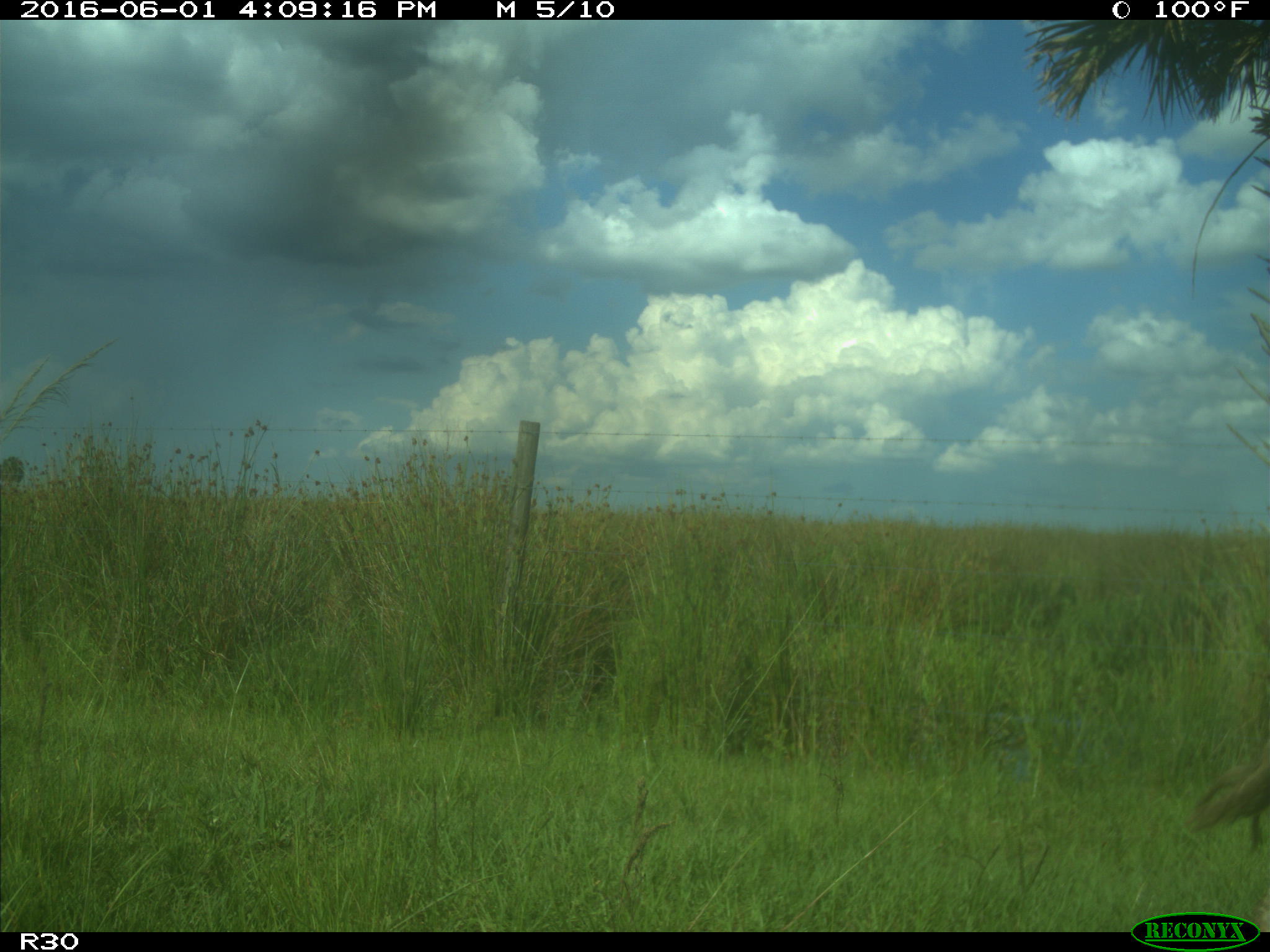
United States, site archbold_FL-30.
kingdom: Animalia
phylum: Chordata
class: Mammalia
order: Artiodactyla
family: Bovidae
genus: Bos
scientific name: Bos taurus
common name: domestic cow